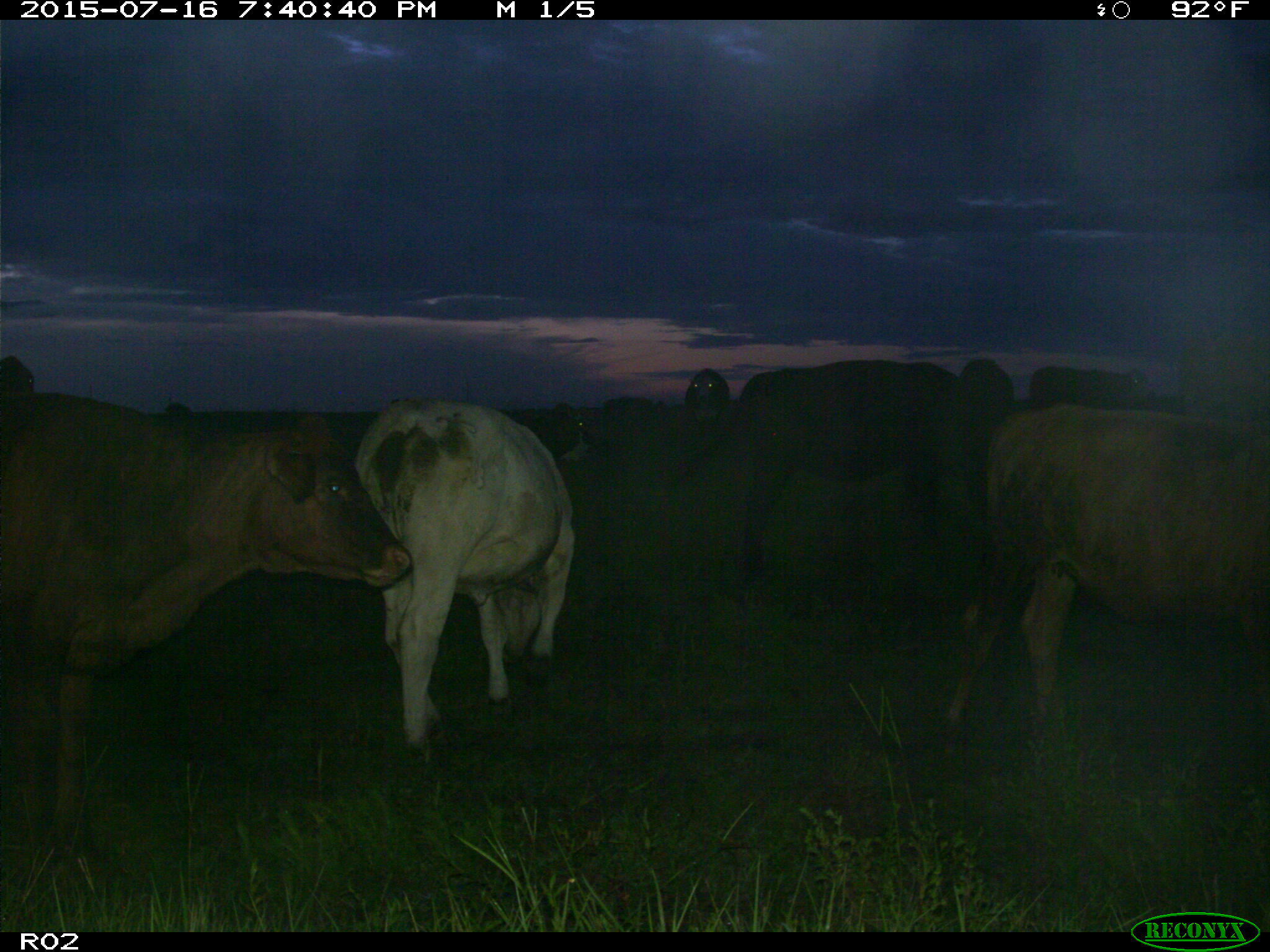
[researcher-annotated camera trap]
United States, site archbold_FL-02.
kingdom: Animalia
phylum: Chordata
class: Mammalia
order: Artiodactyla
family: Bovidae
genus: Bos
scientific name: Bos taurus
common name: domestic cow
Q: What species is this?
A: Bos taurus (domestic cow).